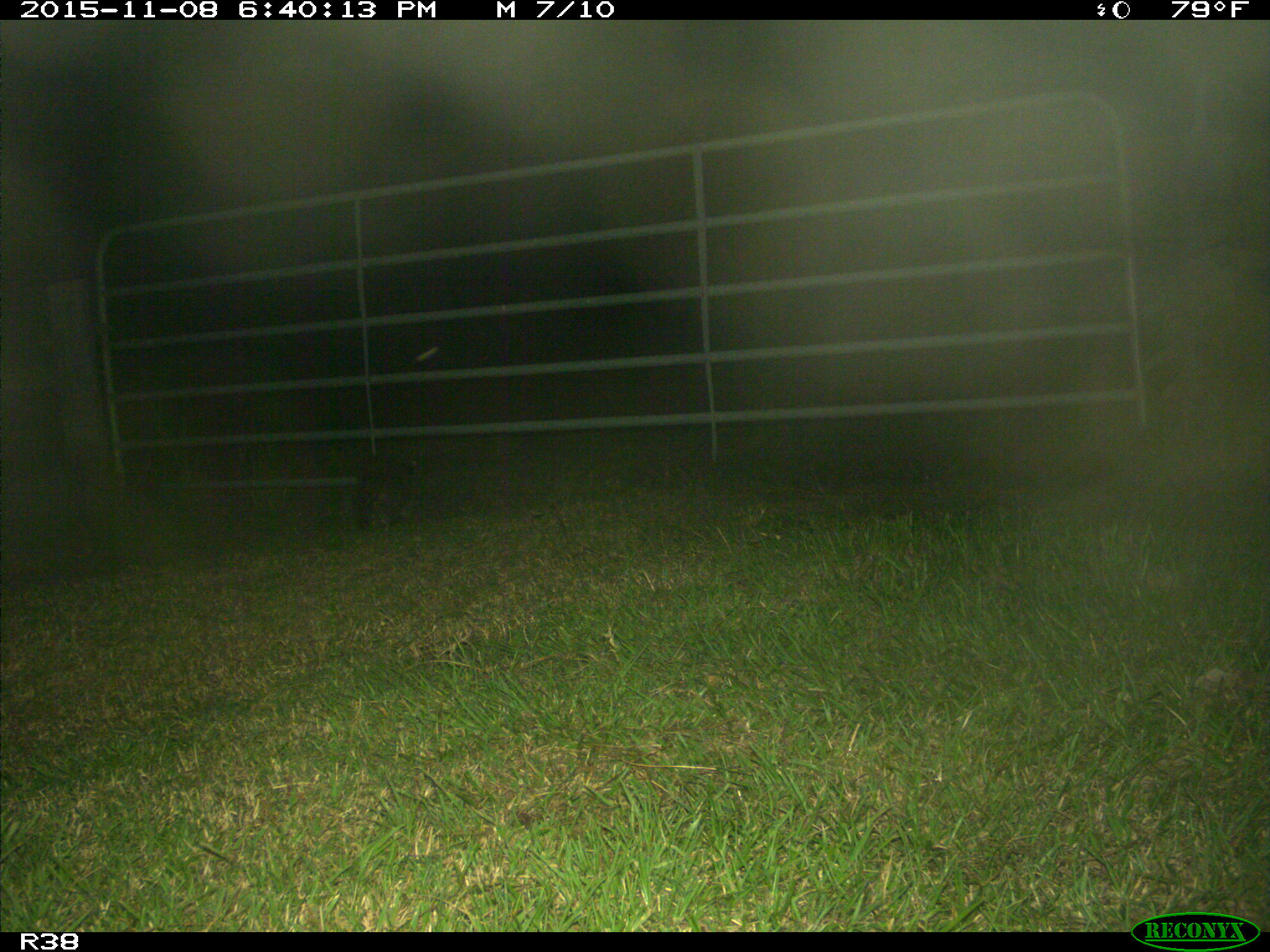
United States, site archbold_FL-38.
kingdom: Animalia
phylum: Chordata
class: Mammalia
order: Carnivora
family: Procyonidae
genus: Procyon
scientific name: Procyon lotor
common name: common raccoon